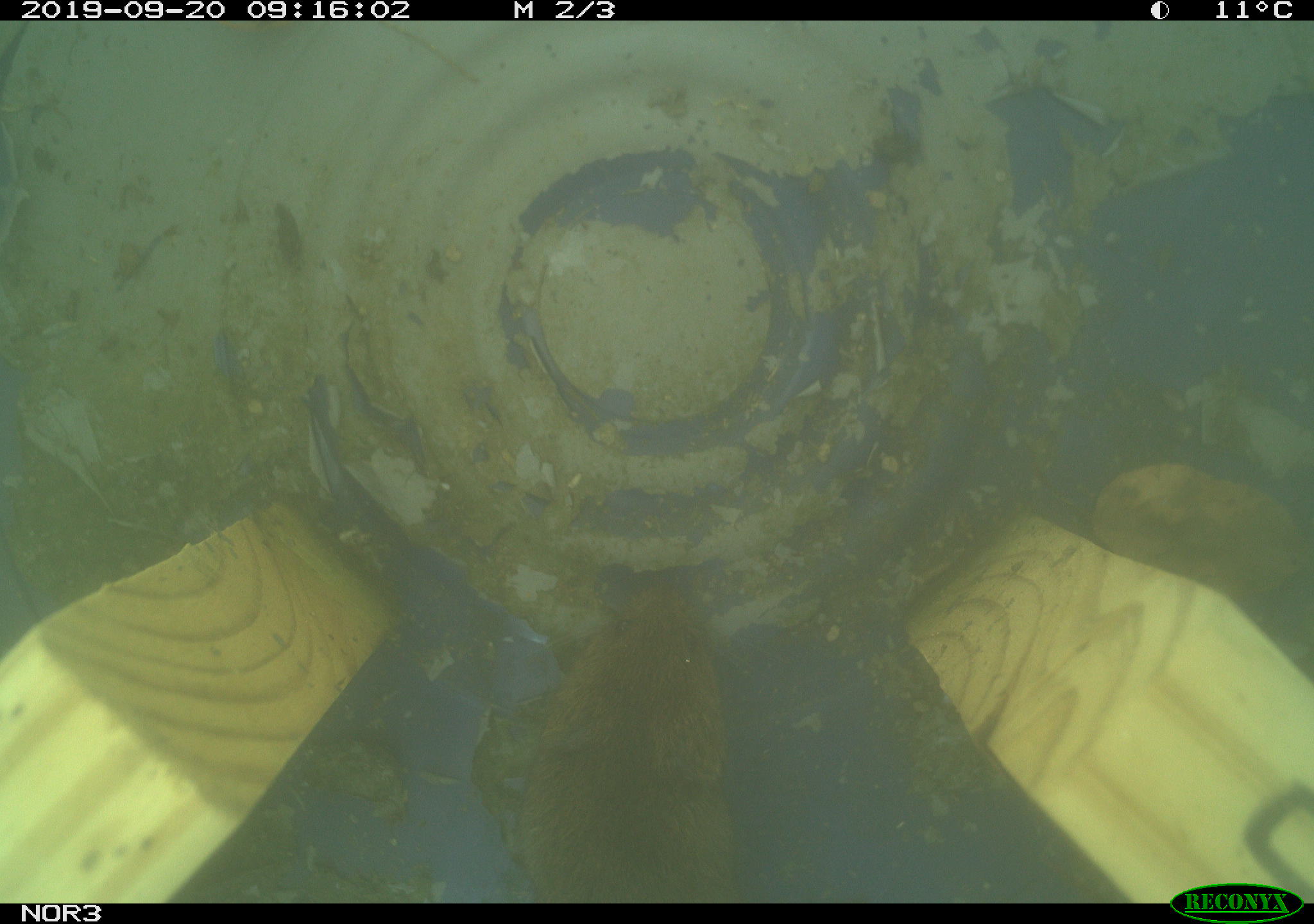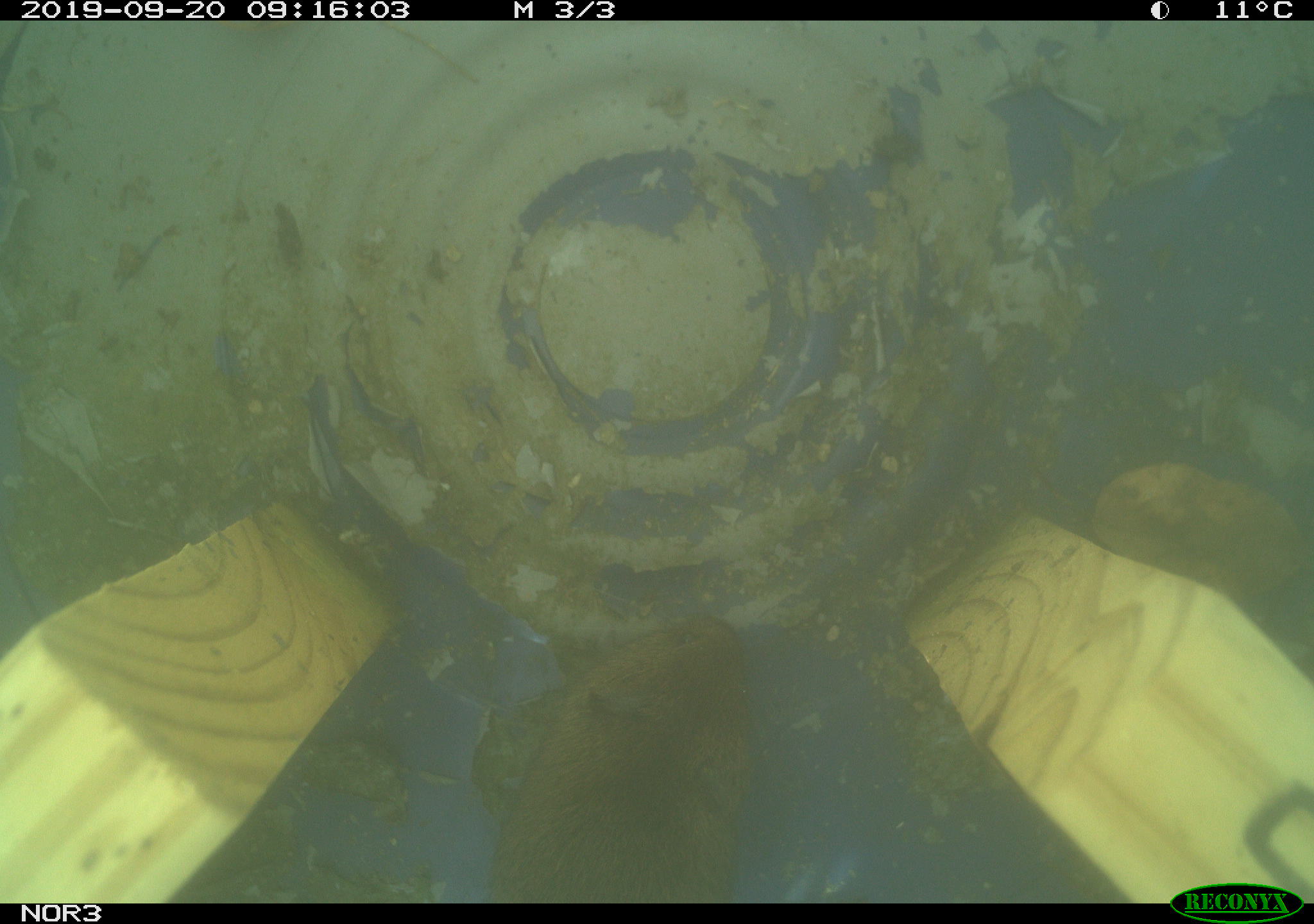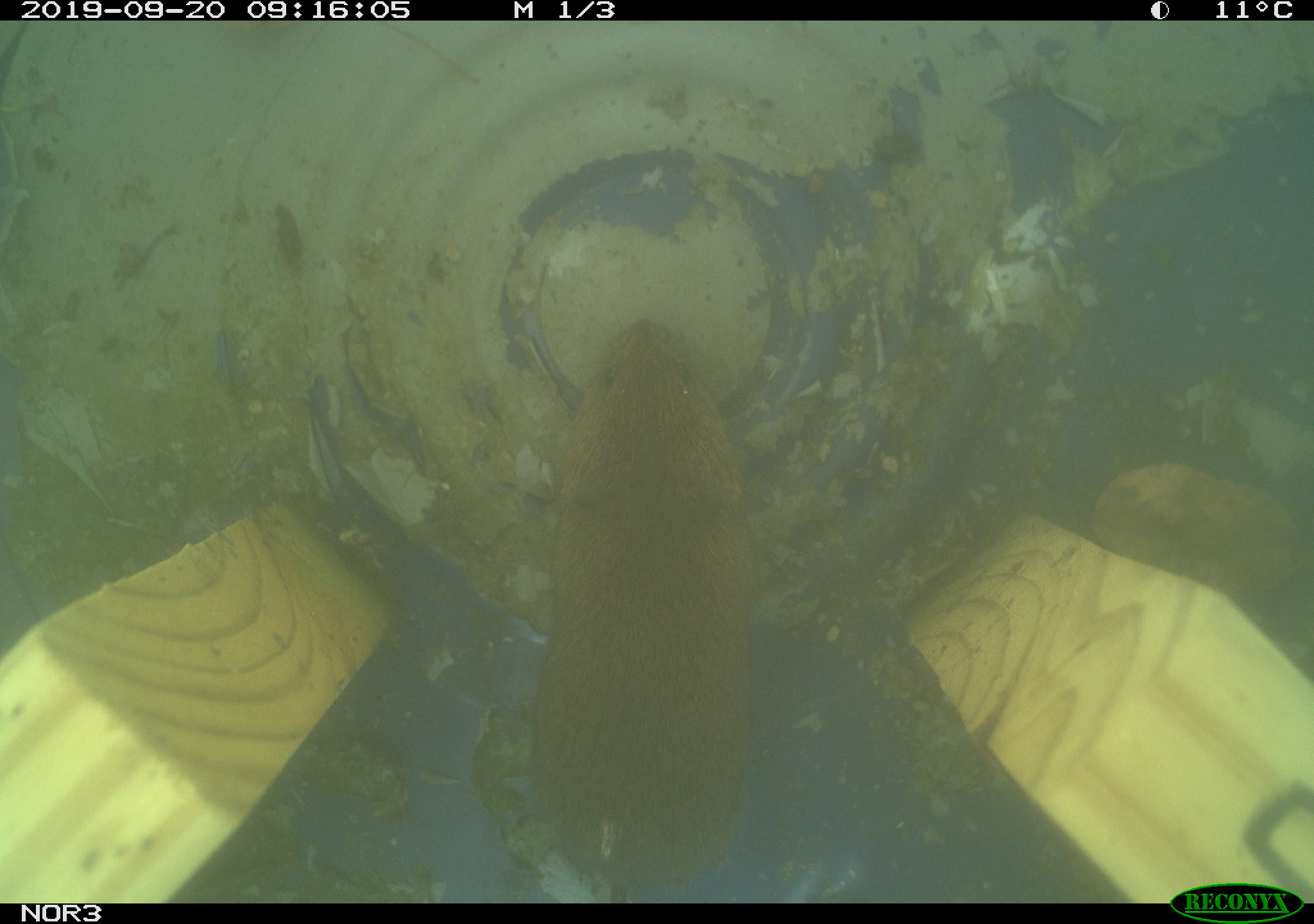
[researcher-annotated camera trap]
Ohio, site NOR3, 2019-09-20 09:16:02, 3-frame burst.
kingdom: Animalia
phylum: Chordata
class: Mammalia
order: Rodentia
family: Cricetidae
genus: Microtus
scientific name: Microtus pennsylvanicus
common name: meadow vole